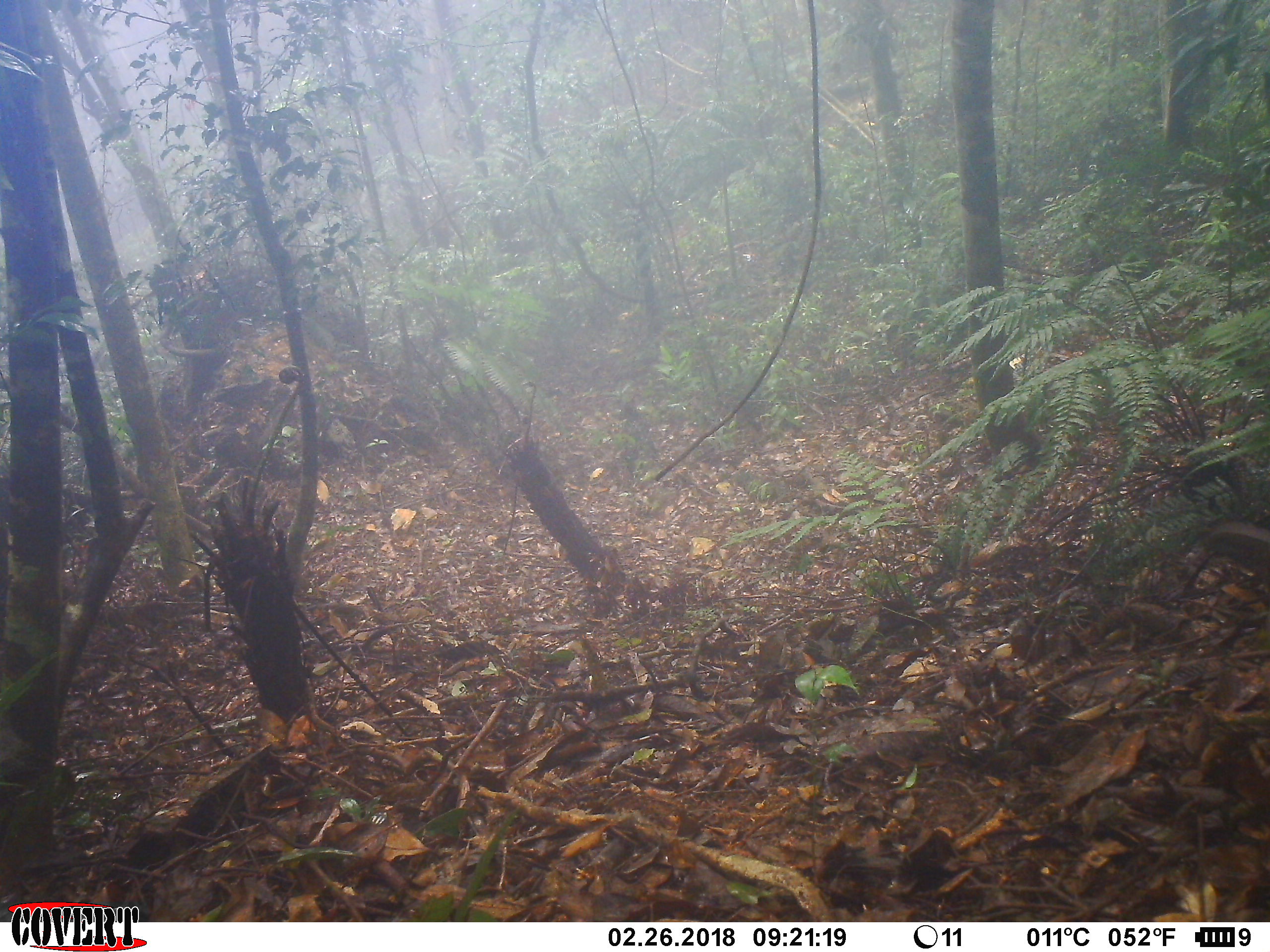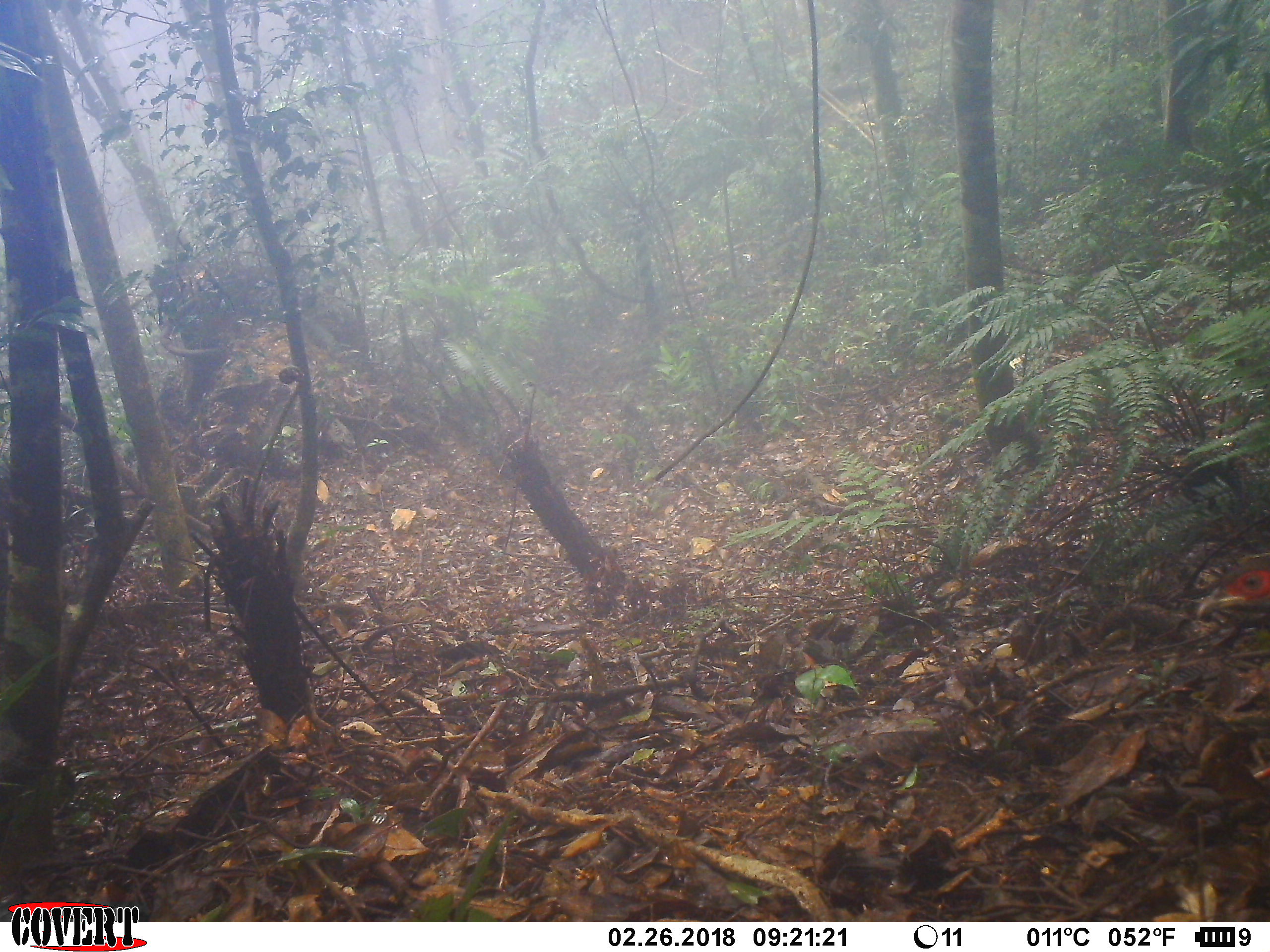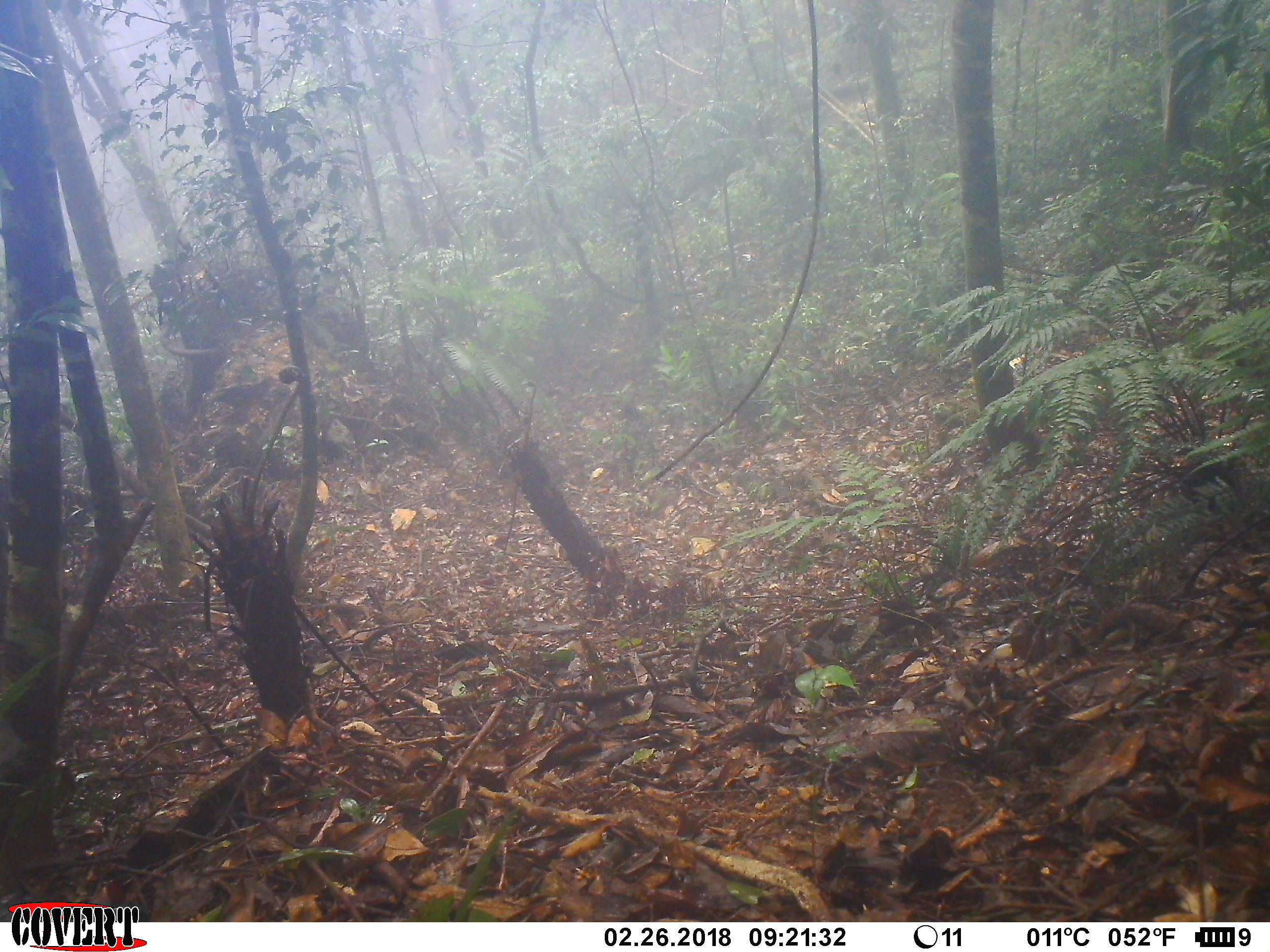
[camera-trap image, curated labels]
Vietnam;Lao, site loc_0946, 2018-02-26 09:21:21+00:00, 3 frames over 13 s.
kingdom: Animalia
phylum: Chordata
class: Aves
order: Galliformes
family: Phasianidae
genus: Lophura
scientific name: Lophura nycthemera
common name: silver pheasant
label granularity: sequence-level